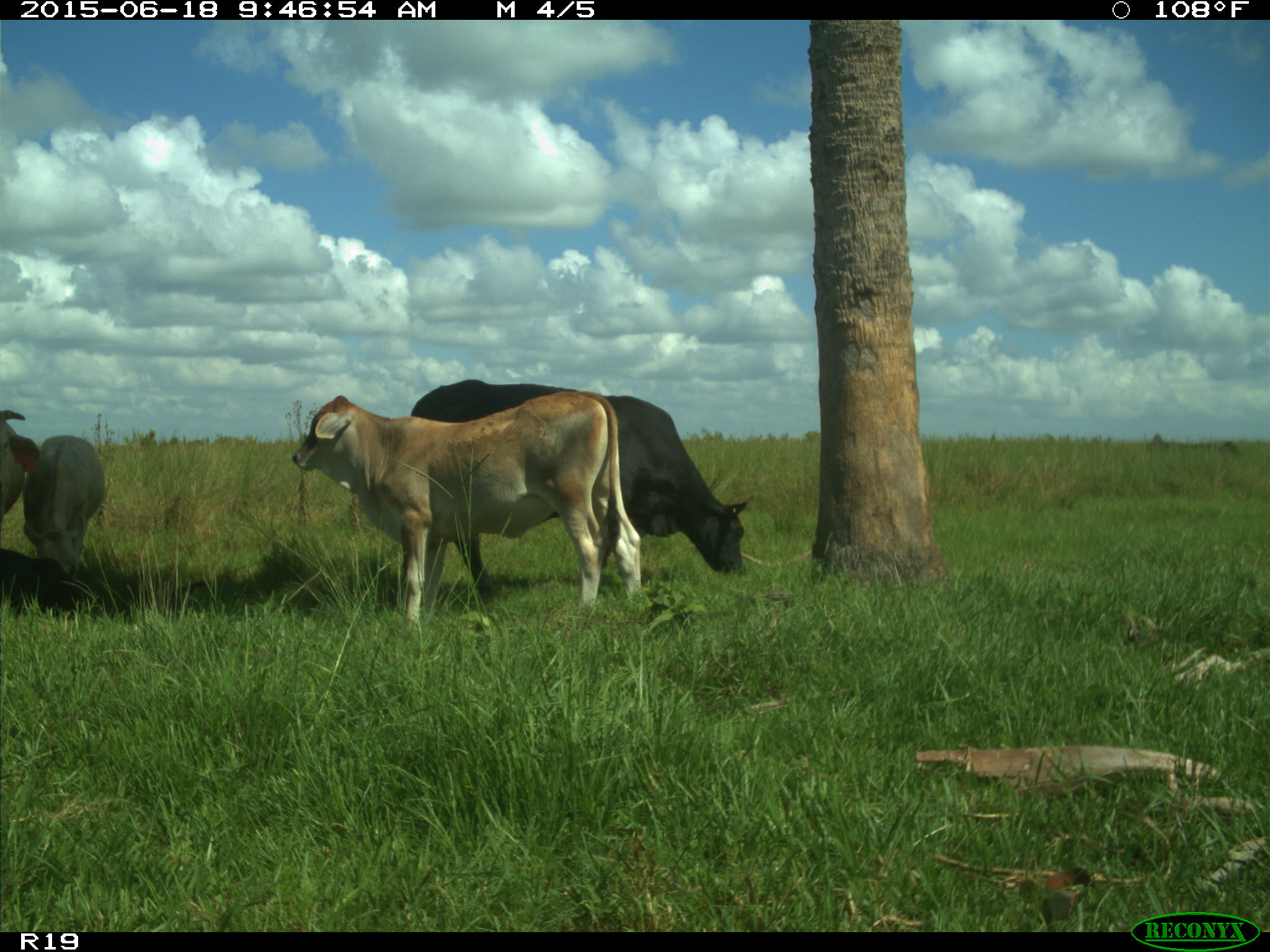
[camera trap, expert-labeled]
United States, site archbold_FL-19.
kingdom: Animalia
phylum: Chordata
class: Mammalia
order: Artiodactyla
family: Bovidae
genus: Bos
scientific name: Bos taurus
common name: domestic cow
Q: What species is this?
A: Bos taurus (domestic cow).